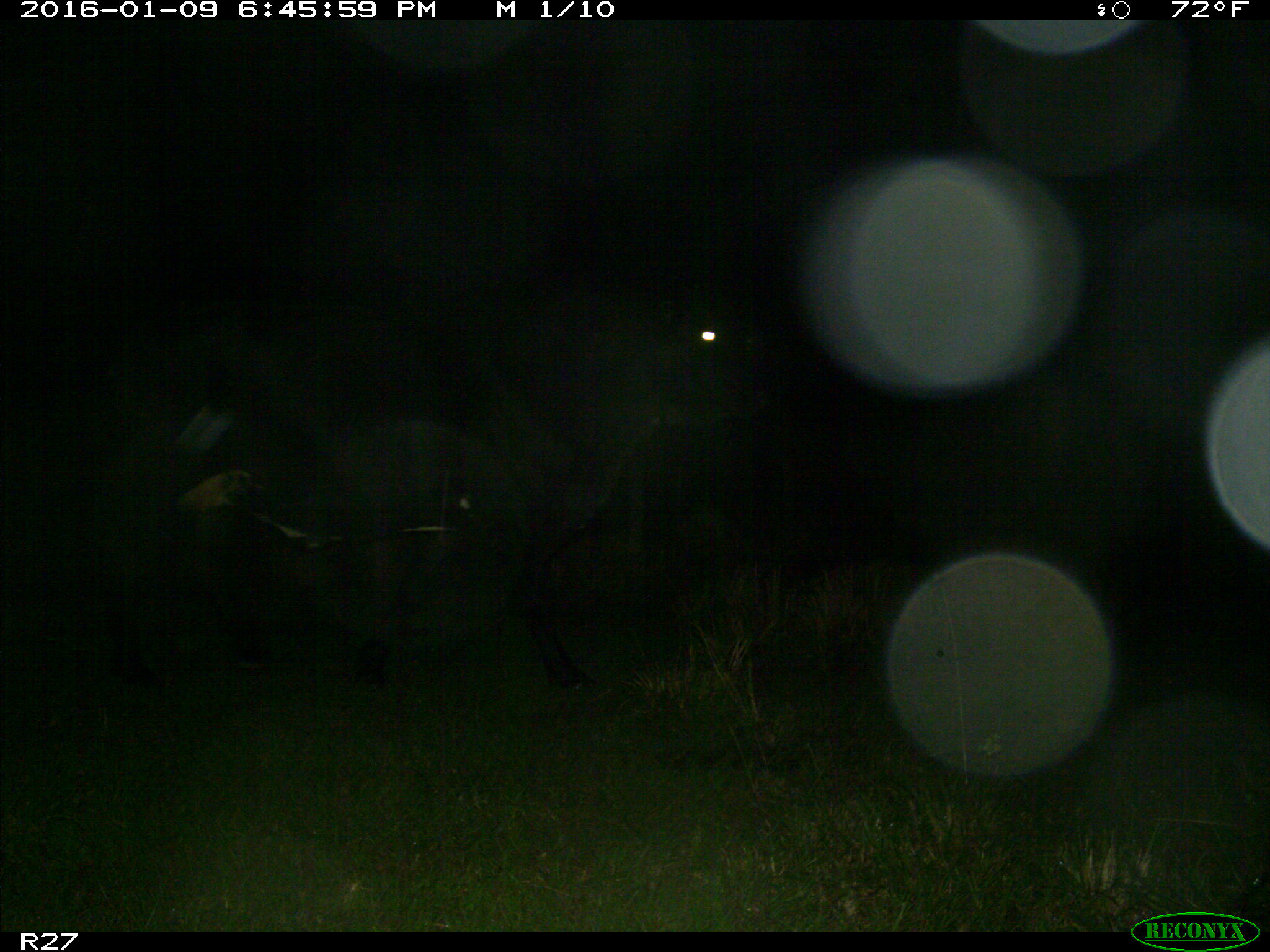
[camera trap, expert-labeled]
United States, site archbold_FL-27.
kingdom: Animalia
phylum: Chordata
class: Mammalia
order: Artiodactyla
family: Bovidae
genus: Bos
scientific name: Bos taurus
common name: domestic cow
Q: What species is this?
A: Bos taurus (domestic cow).